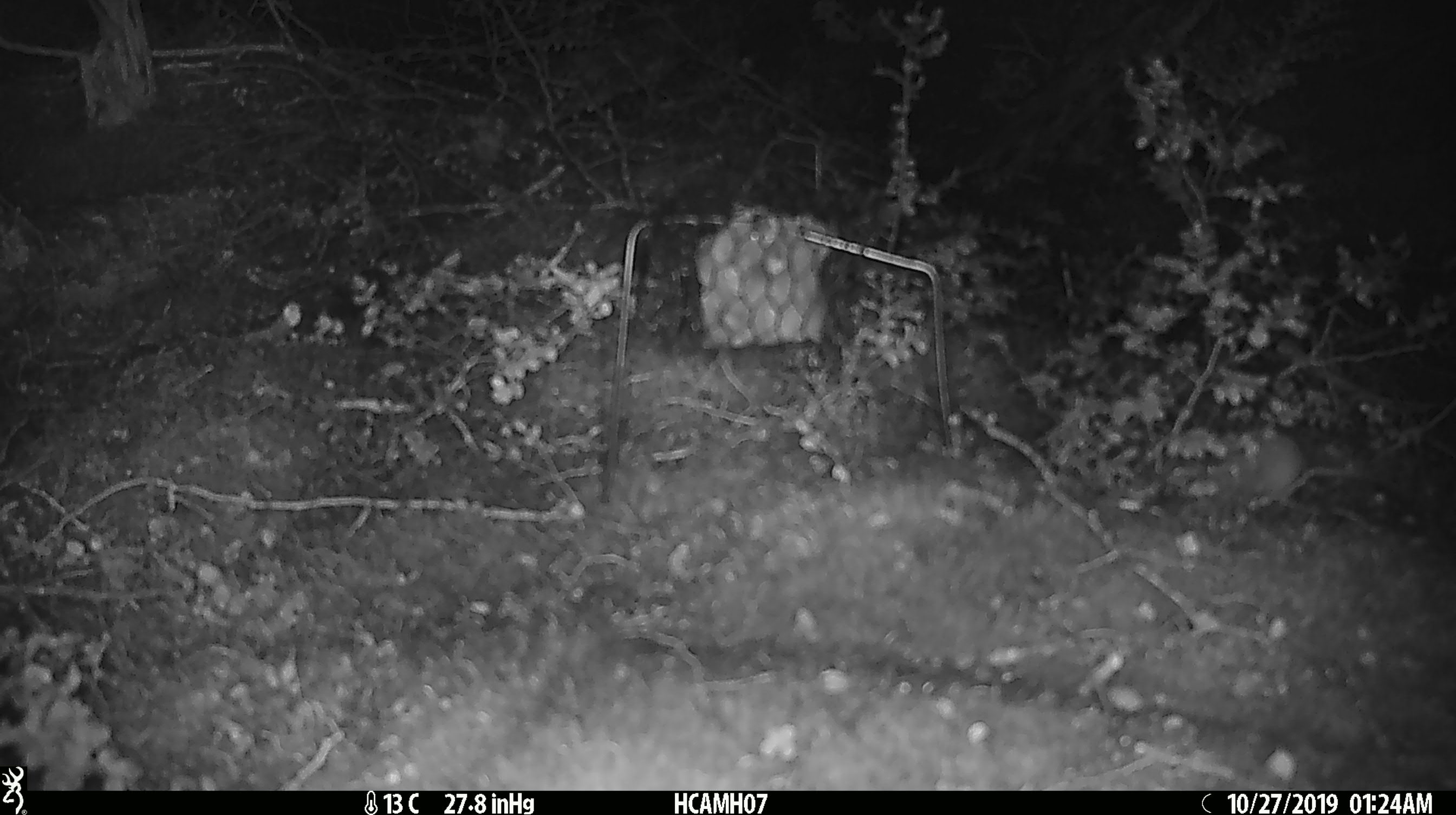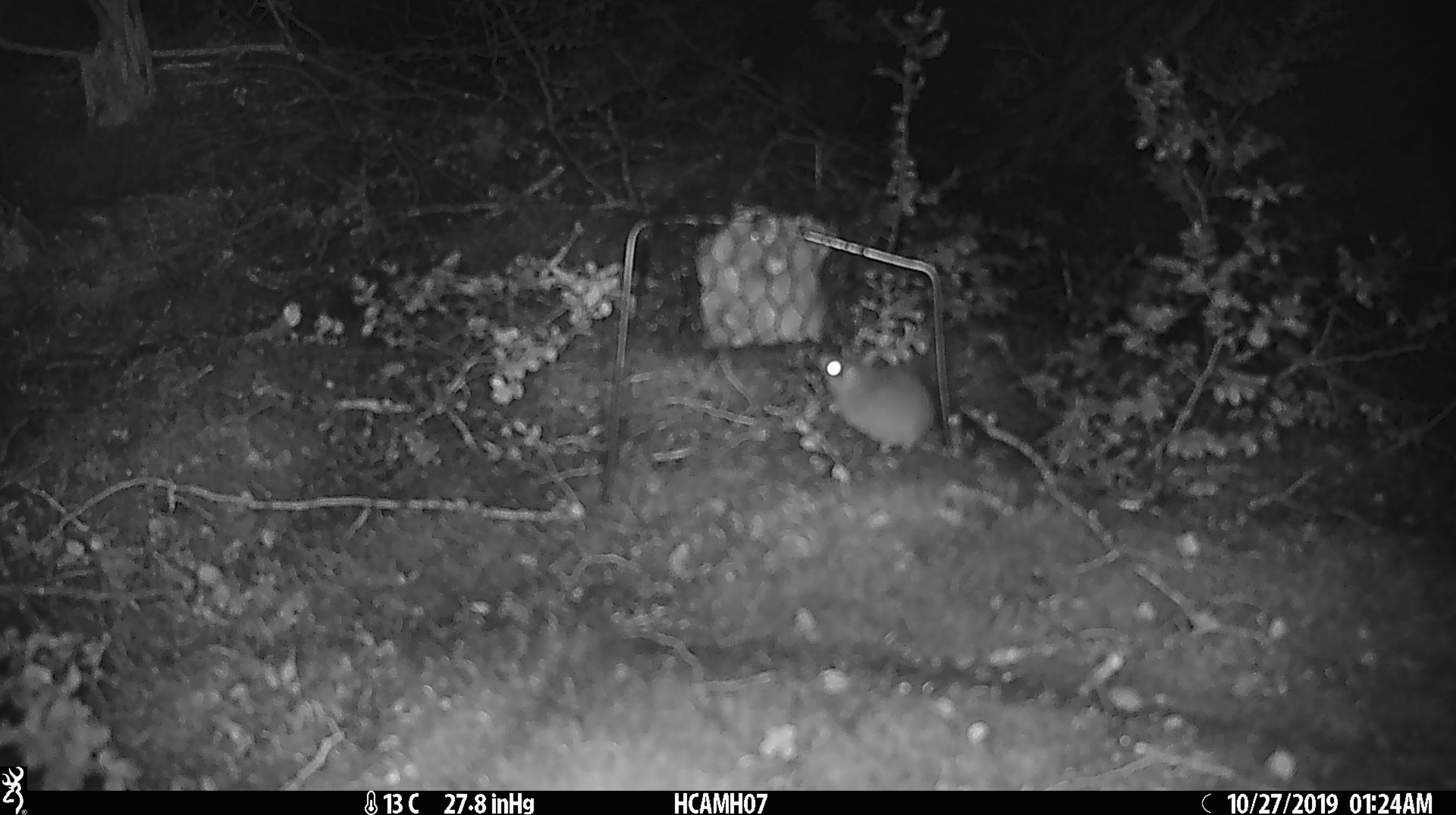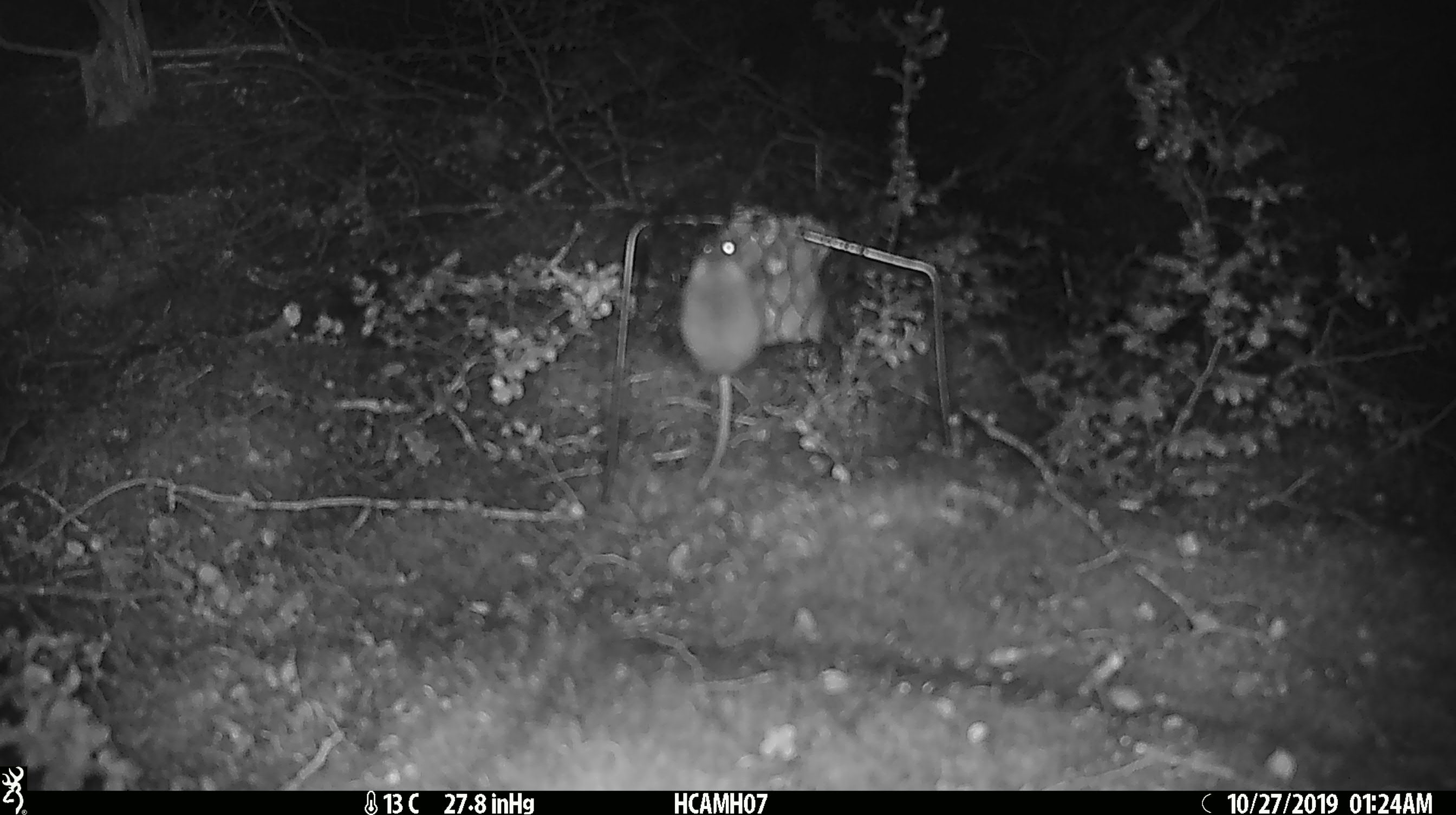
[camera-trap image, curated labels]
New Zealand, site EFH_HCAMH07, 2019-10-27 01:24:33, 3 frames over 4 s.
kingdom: Animalia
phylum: Chordata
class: Mammalia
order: Rodentia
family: Muridae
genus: Mus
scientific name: Mus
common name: mouse